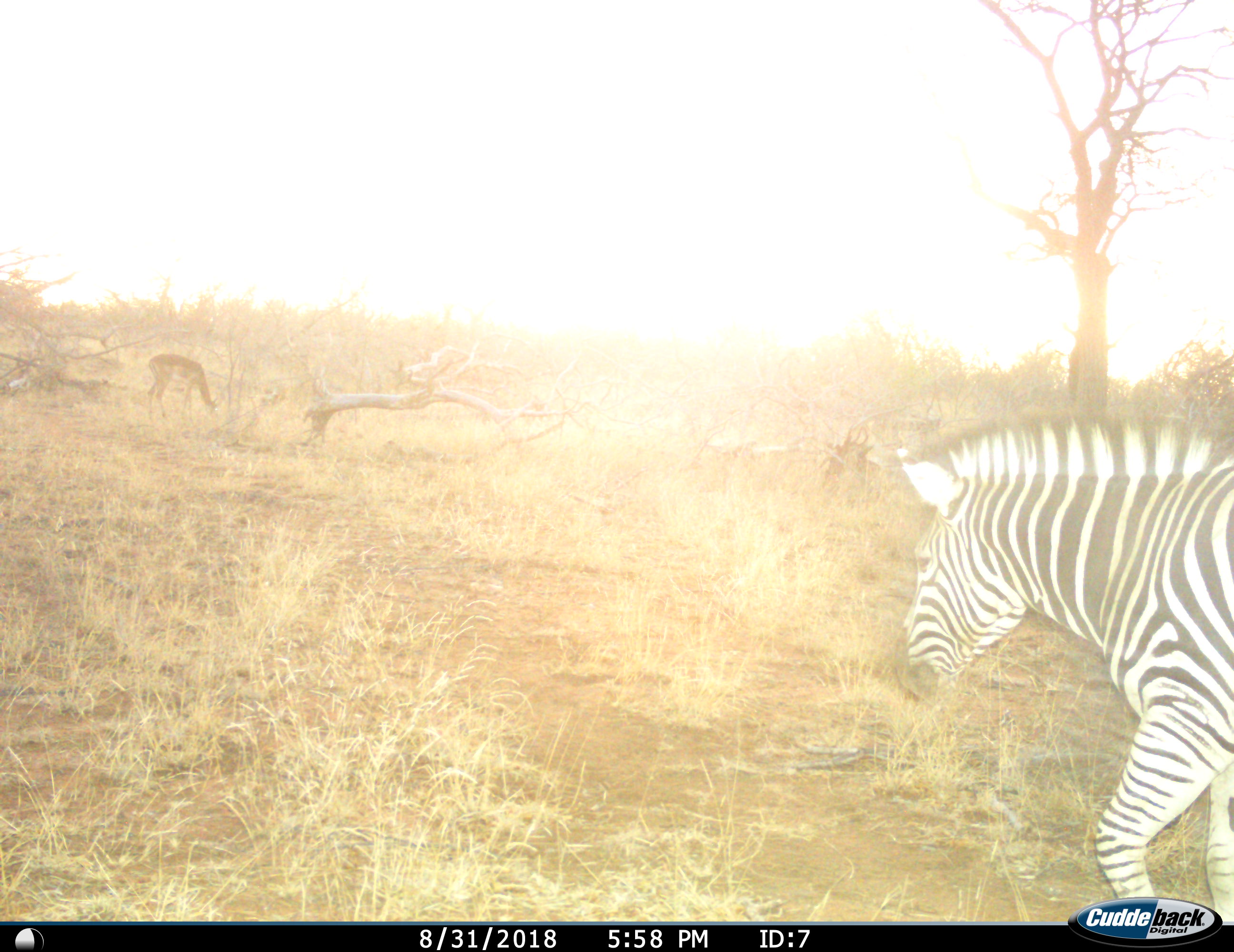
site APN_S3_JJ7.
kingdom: Animalia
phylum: Chordata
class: Mammalia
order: Artiodactyla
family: Bovidae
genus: Aepyceros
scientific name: Aepyceros melampus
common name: impala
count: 1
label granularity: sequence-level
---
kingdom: Animalia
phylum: Chordata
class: Mammalia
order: Perissodactyla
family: Equidae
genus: Equus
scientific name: Equus quagga burchellii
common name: burchell's zebra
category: zebraburchells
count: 1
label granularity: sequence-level